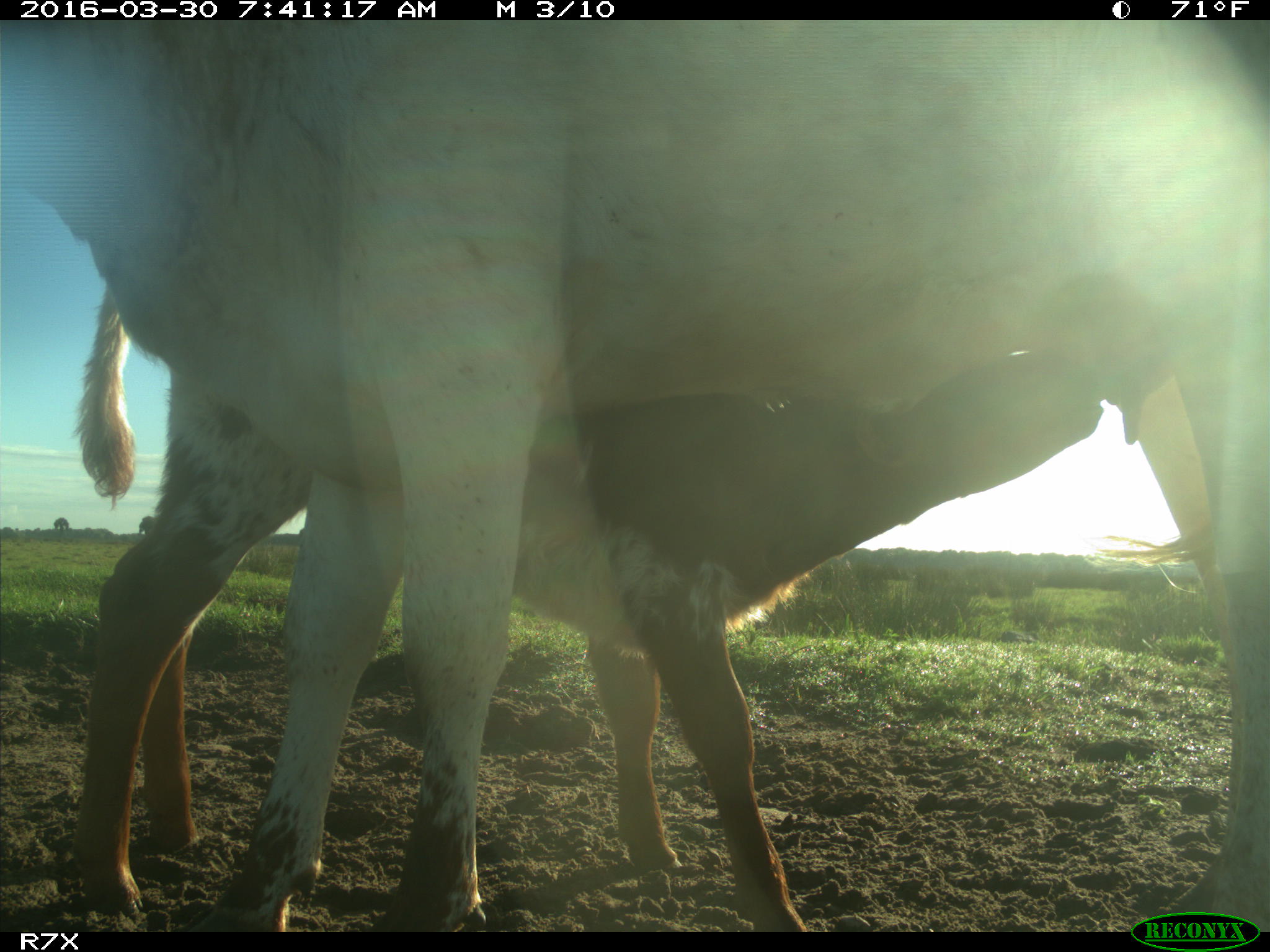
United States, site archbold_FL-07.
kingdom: Animalia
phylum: Chordata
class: Mammalia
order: Artiodactyla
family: Bovidae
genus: Bos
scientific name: Bos taurus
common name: domestic cow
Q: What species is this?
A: Bos taurus (domestic cow).